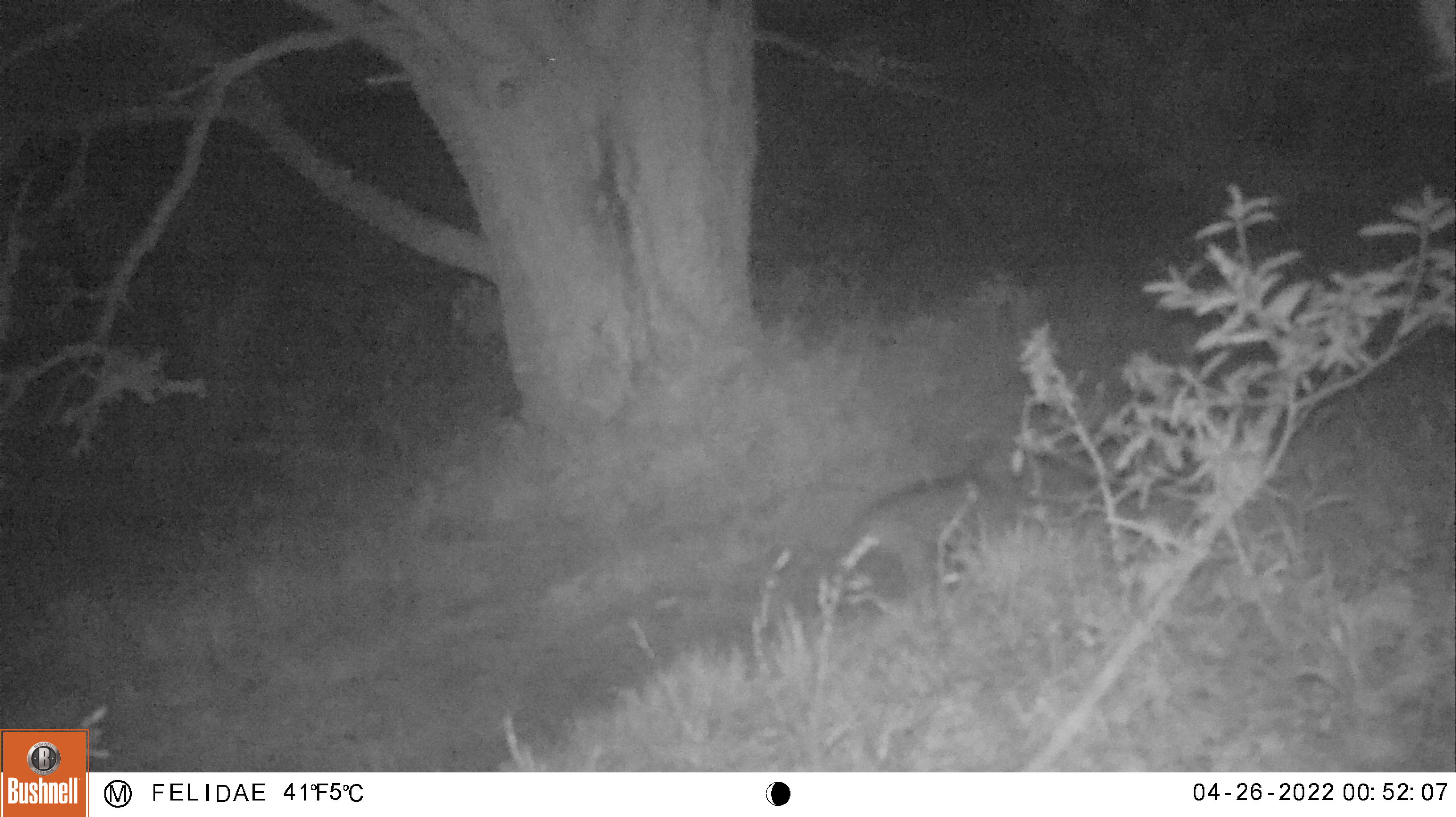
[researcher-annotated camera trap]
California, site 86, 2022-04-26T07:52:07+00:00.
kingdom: Animalia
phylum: Chordata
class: Mammalia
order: Carnivora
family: Felidae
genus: Lynx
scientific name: Lynx rufus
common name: bobcat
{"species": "bobcat (Lynx rufus)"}